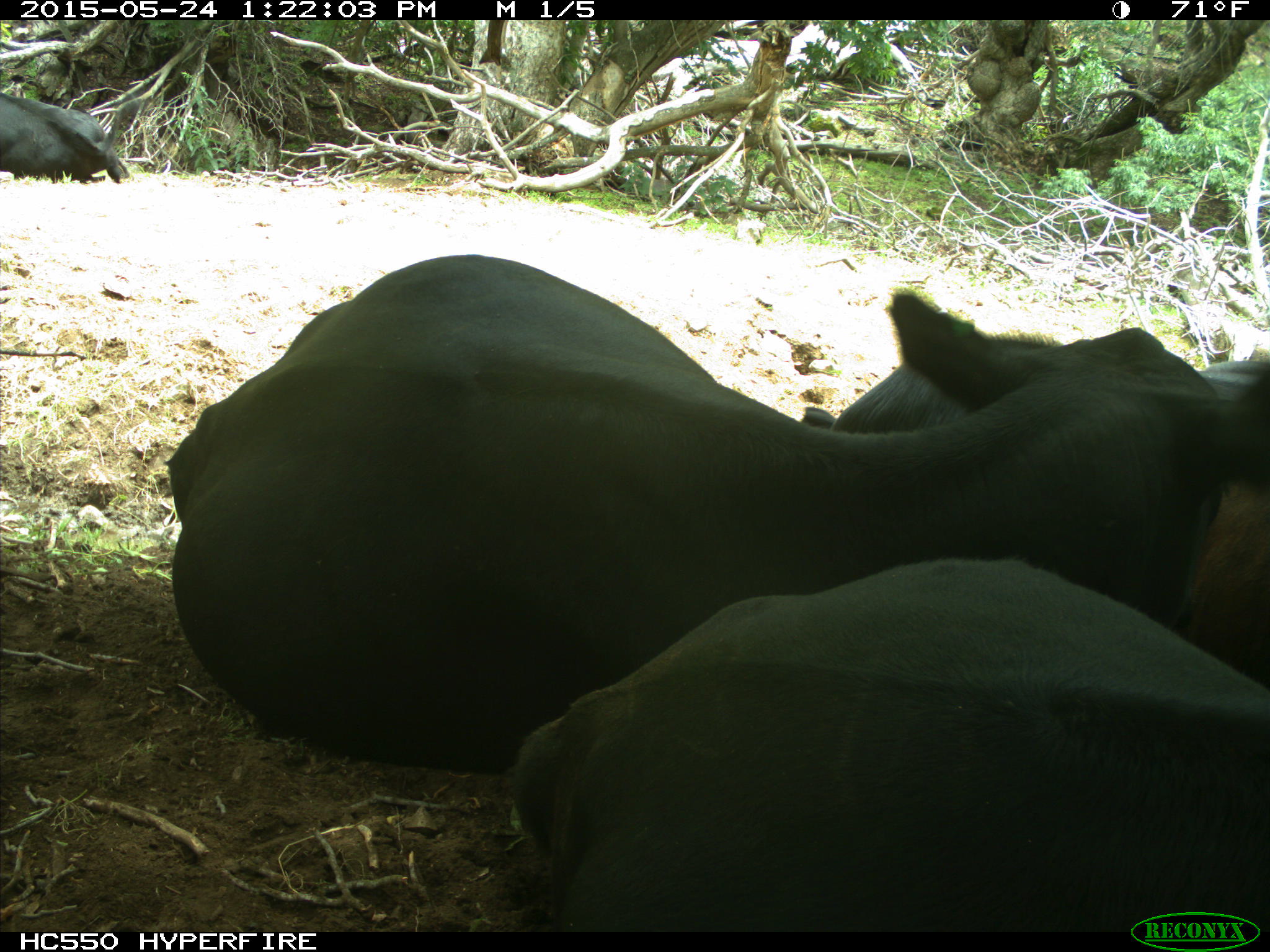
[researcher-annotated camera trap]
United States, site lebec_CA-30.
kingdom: Animalia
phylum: Chordata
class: Mammalia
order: Artiodactyla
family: Bovidae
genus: Bos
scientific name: Bos taurus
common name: domestic cow